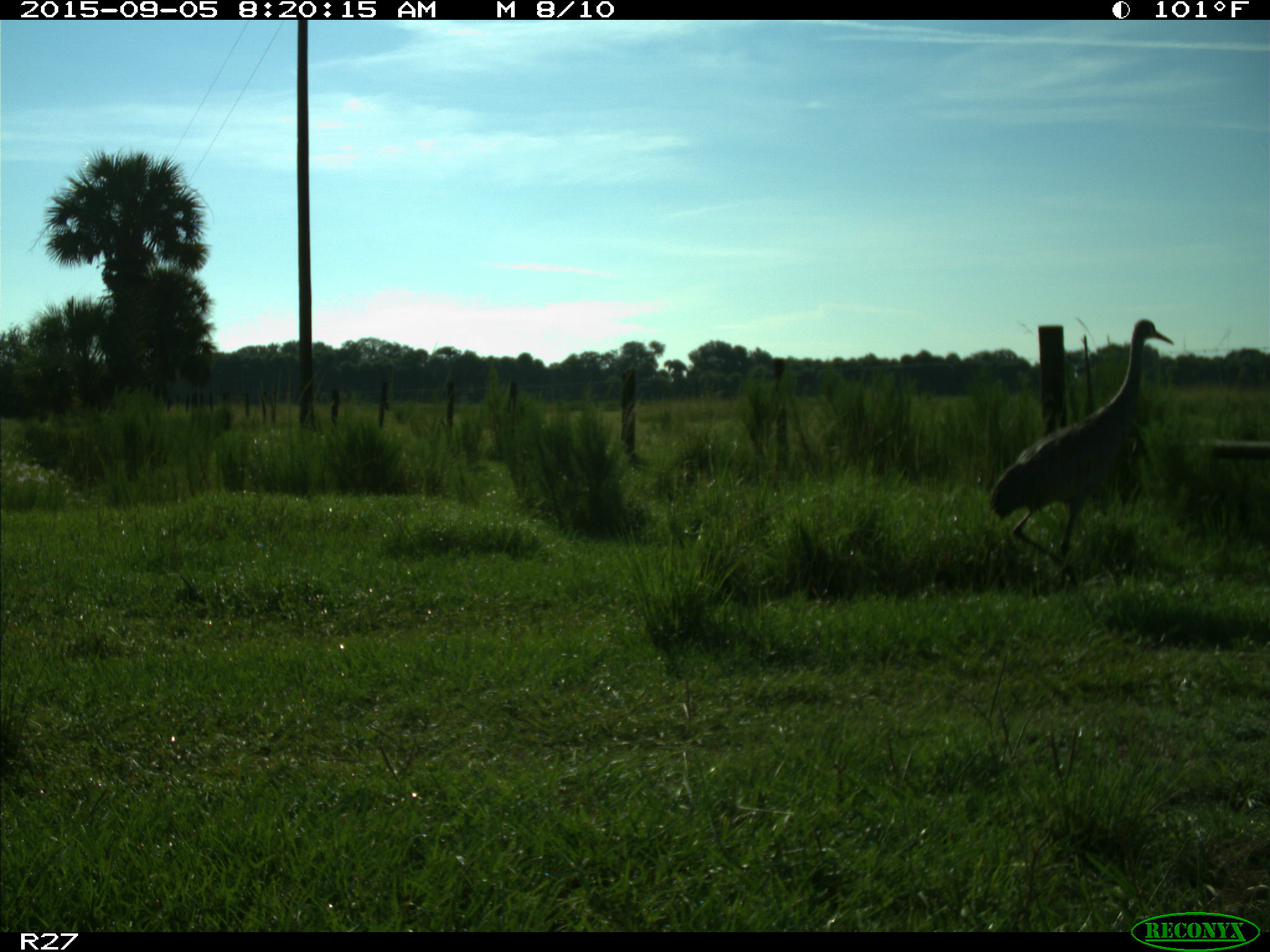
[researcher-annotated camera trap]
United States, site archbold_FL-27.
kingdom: Animalia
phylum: Chordata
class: Aves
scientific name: Aves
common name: birds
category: unidentified bird